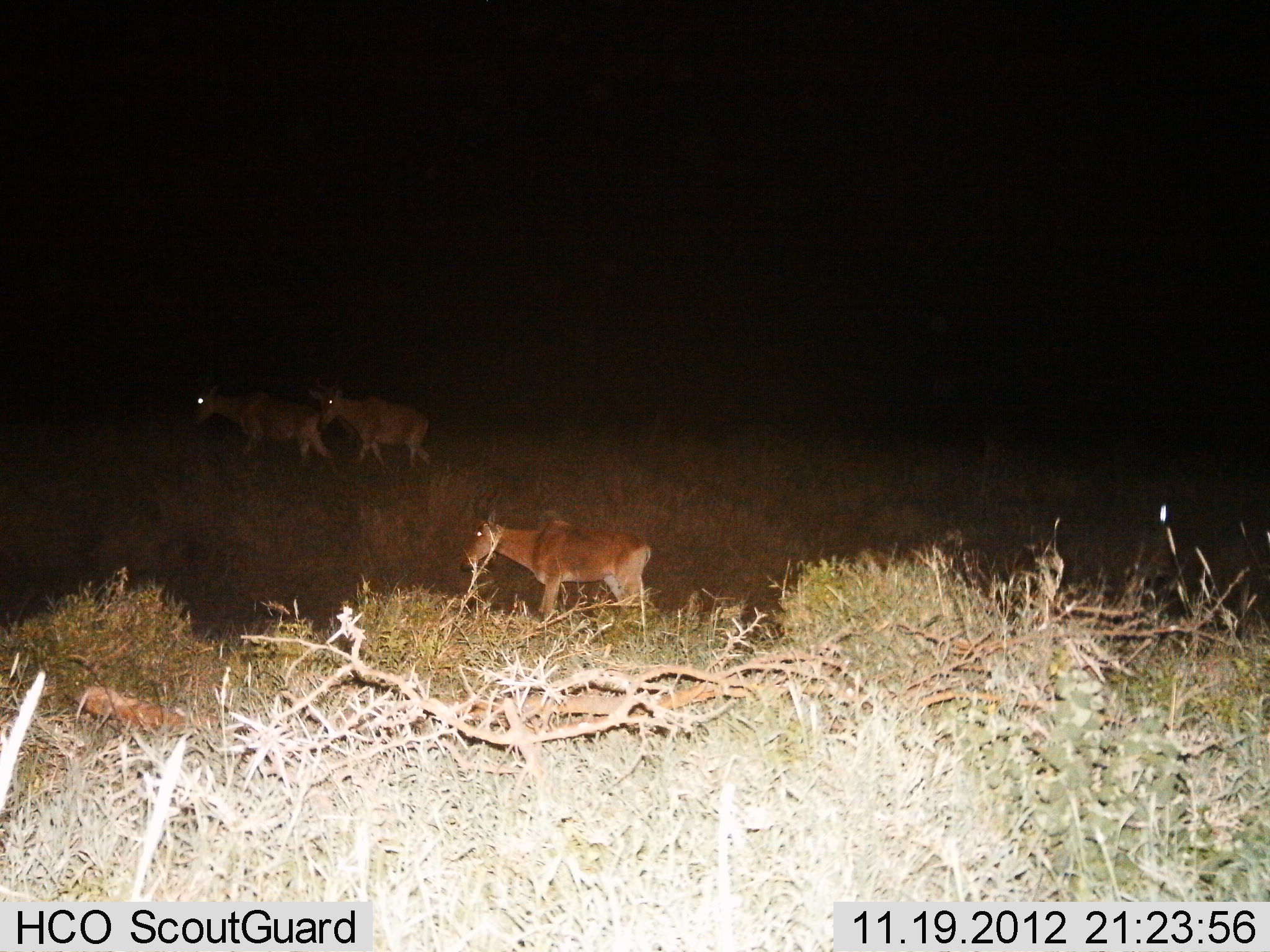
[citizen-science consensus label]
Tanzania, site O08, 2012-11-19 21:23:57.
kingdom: Animalia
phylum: Chordata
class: Mammalia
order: Artiodactyla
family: Bovidae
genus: Alcelaphus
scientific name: Alcelaphus buselaphus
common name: hartebeest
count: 3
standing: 0%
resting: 0%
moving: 100%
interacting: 0%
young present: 0%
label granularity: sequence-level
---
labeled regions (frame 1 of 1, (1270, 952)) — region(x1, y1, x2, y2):
animal: region(459, 507, 659, 623); region(189, 375, 336, 472); region(308, 376, 431, 475)